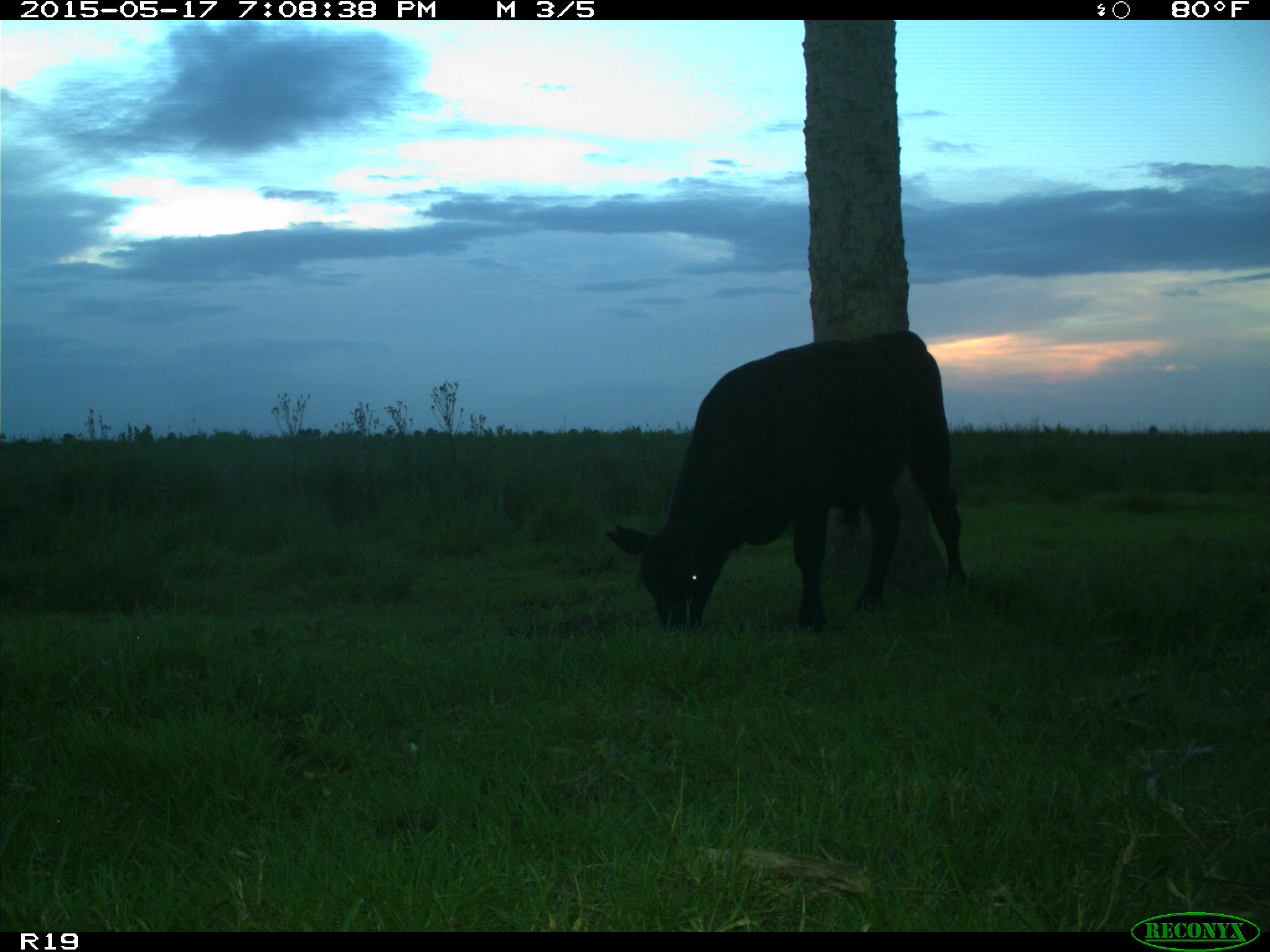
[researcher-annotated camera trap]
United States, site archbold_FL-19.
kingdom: Animalia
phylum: Chordata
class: Mammalia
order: Artiodactyla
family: Bovidae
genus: Bos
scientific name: Bos taurus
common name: domestic cow